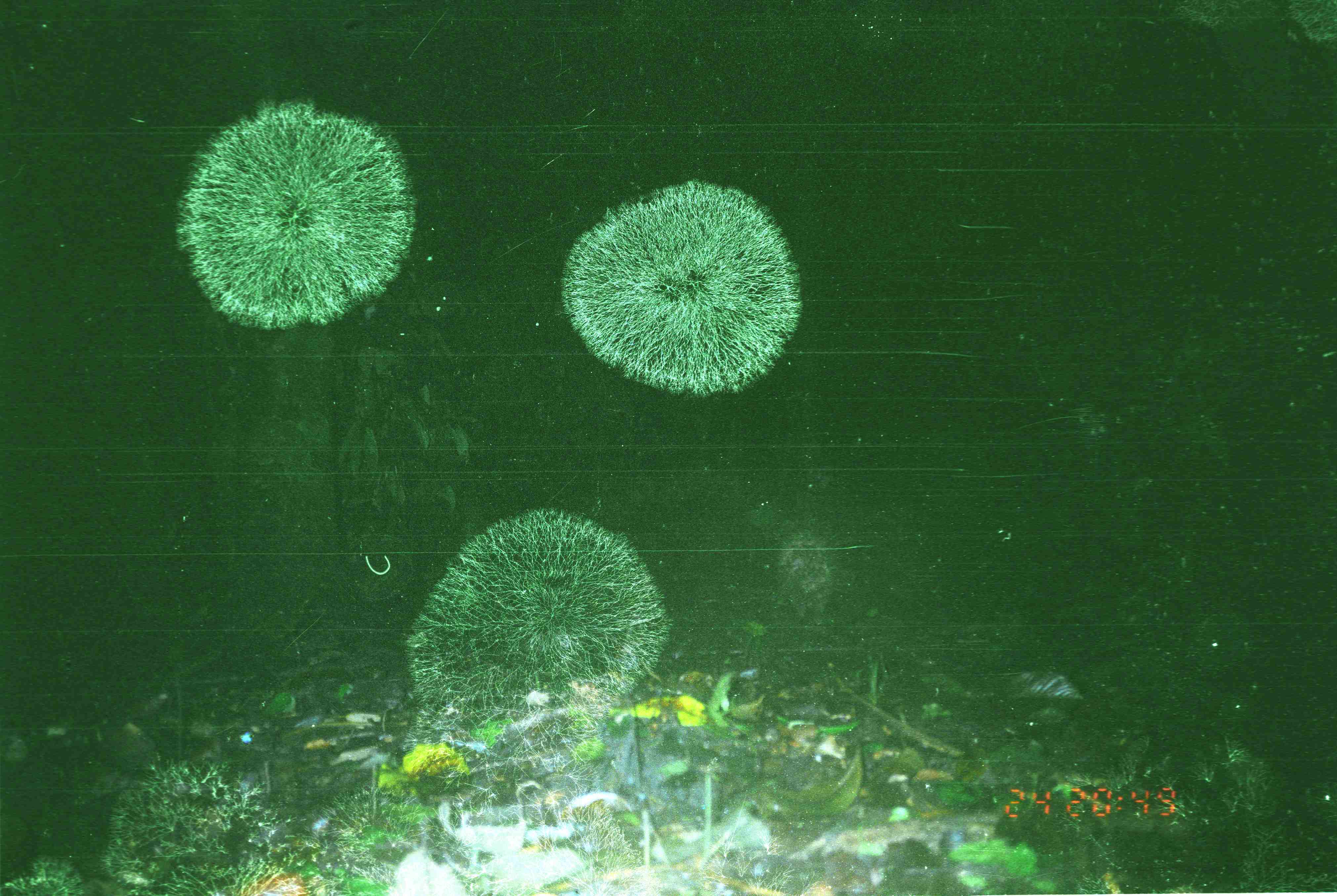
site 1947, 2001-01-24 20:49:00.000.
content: unidentified animal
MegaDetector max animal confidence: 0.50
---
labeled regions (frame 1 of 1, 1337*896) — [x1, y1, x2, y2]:
unknown: [770, 525, 842, 628]